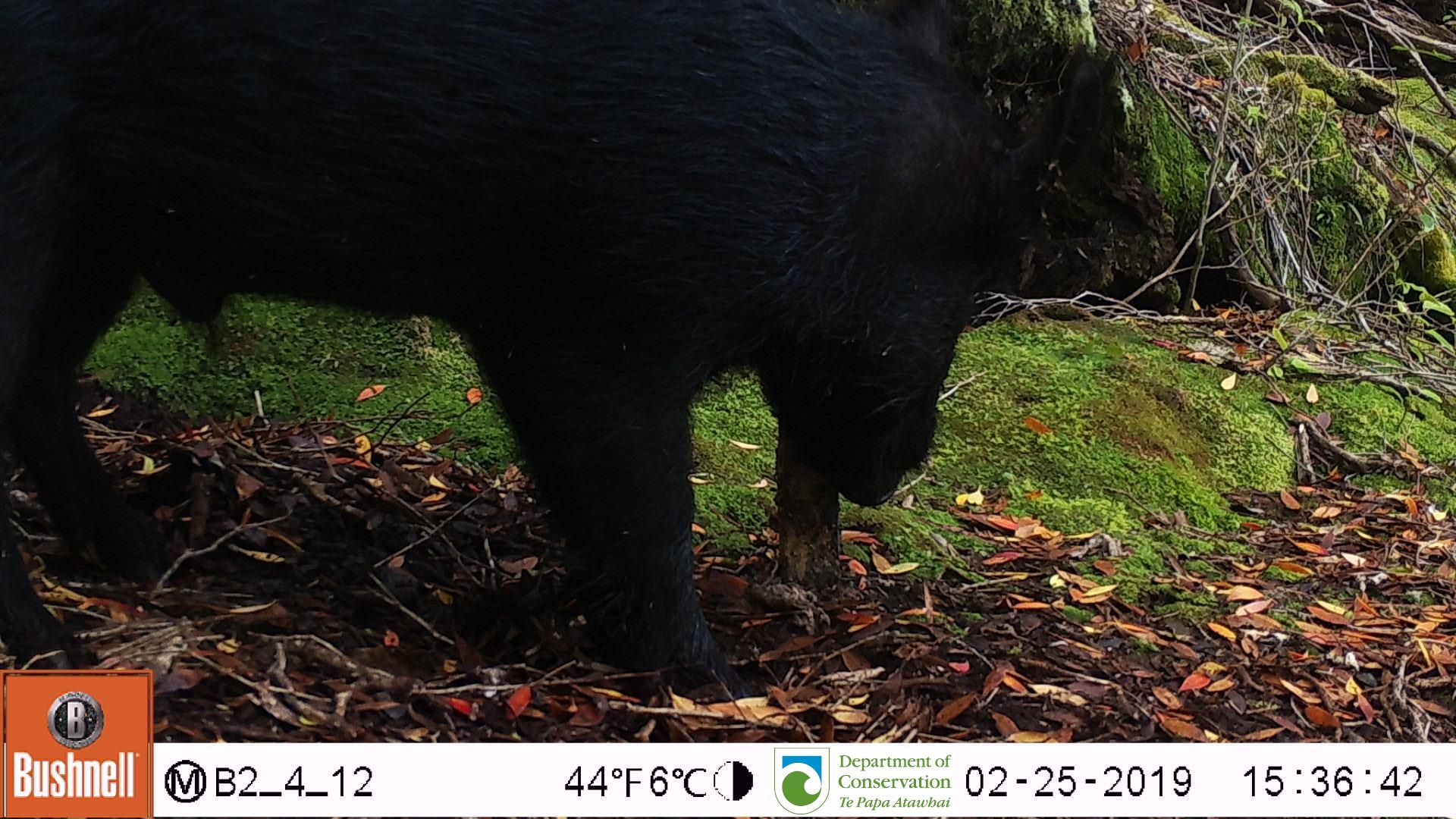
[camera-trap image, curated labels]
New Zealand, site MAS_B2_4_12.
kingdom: Animalia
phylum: Chordata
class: Mammalia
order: Artiodactyla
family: Suidae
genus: Sus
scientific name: Sus scrofa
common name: pig